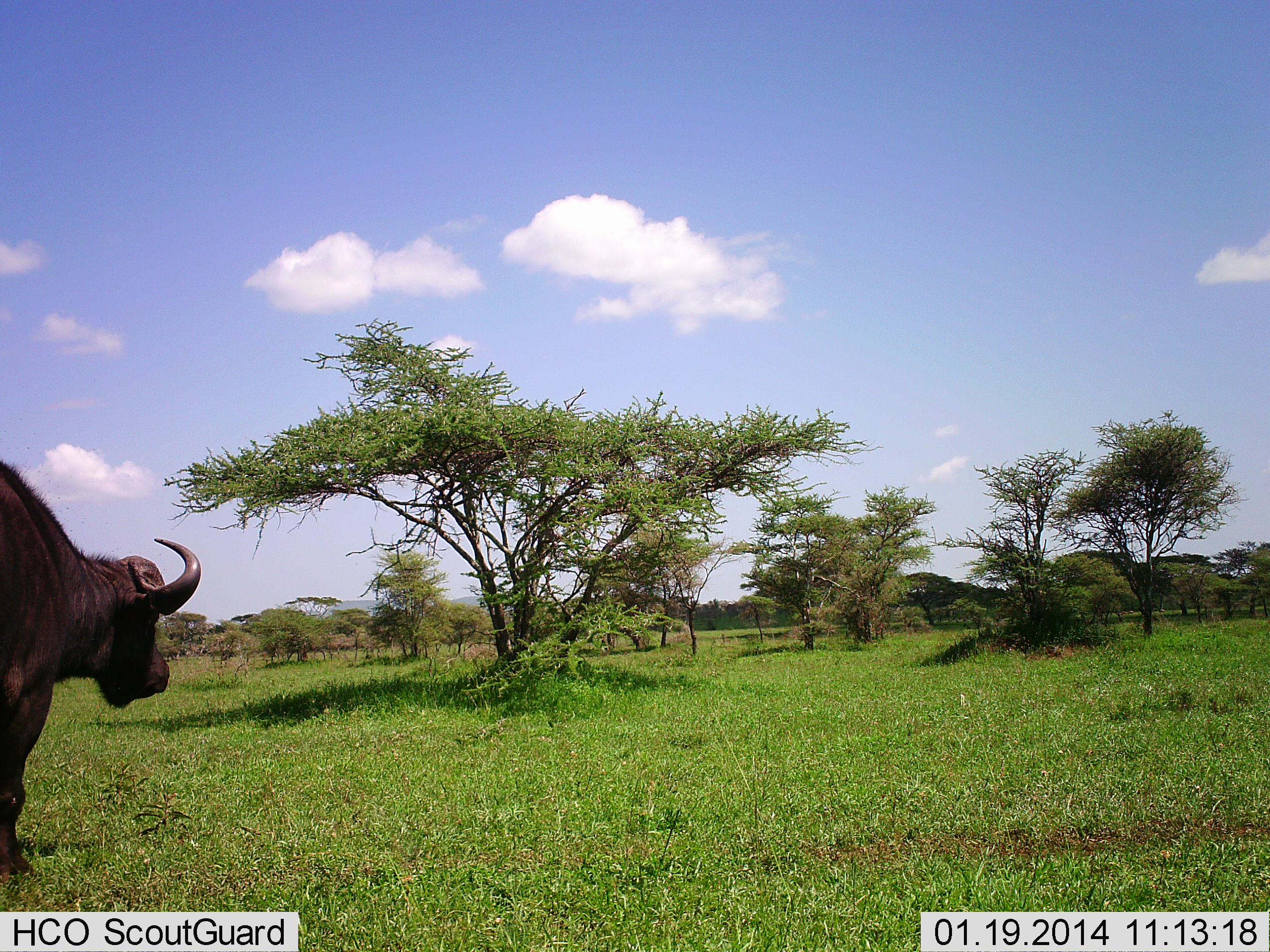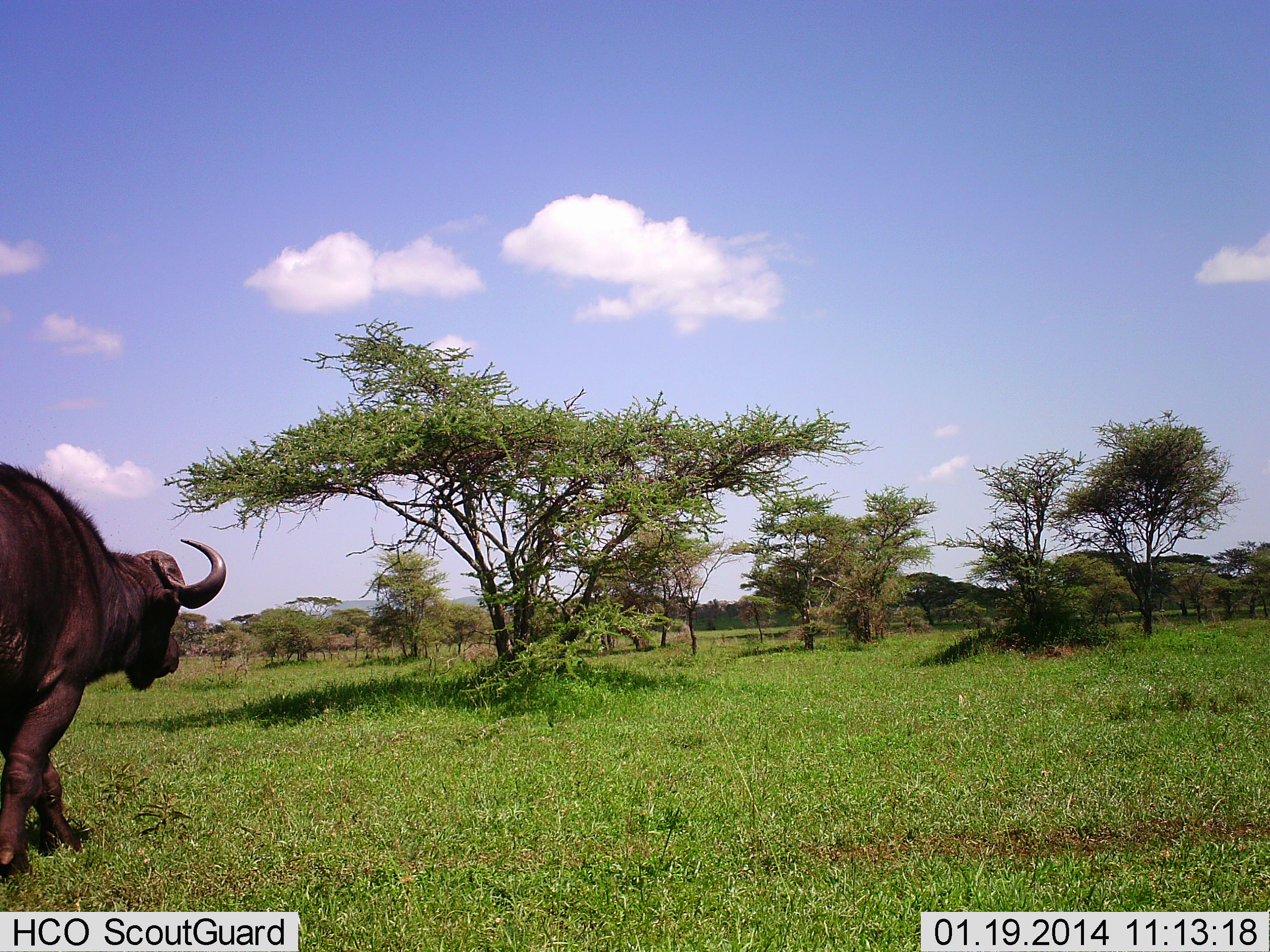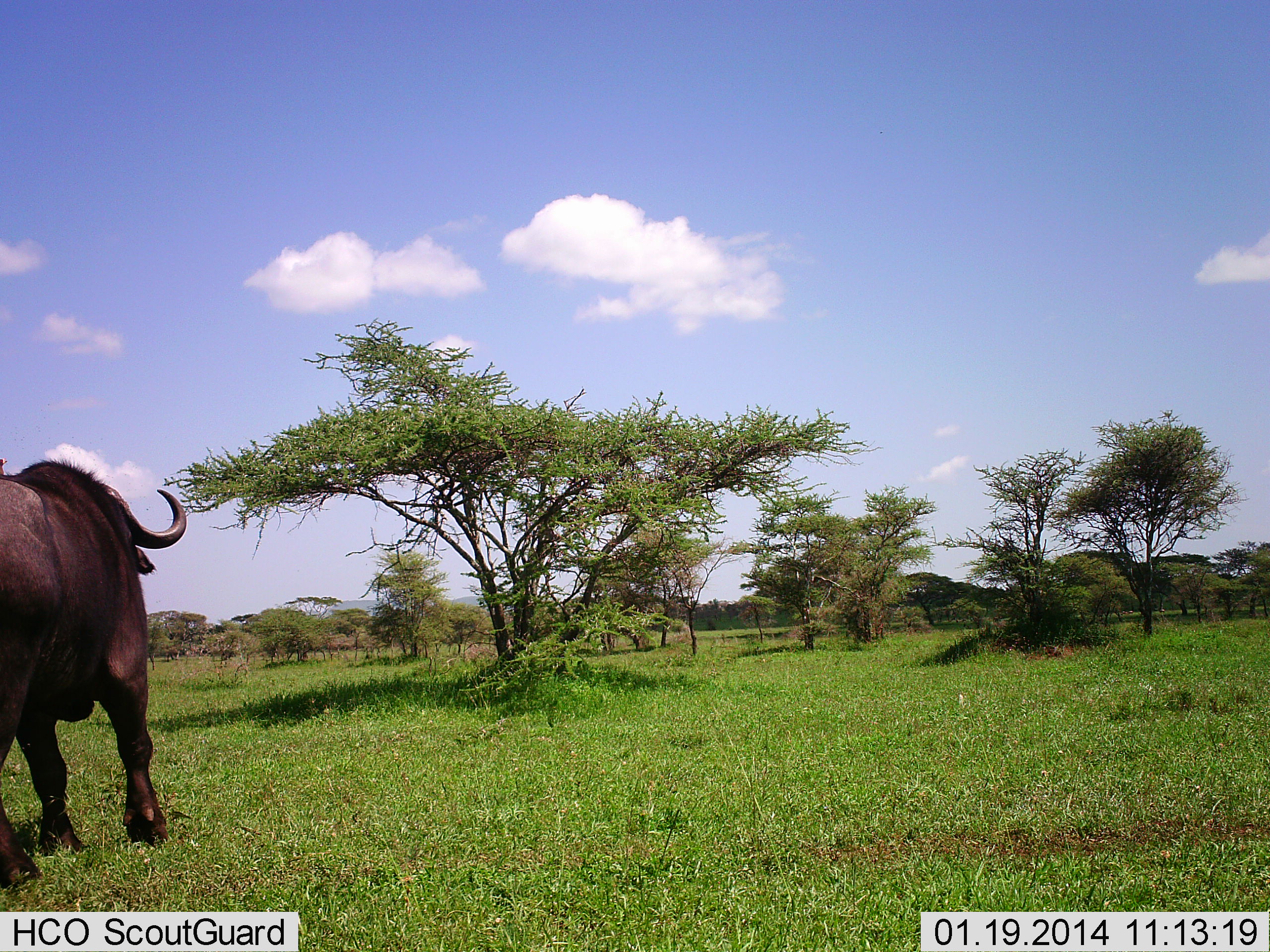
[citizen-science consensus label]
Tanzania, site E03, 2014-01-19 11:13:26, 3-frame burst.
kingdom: Animalia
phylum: Chordata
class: Mammalia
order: Artiodactyla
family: Bovidae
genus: Syncerus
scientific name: Syncerus caffer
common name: cape buffalo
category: buffalo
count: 1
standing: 10%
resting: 0%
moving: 100%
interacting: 0%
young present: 0%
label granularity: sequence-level